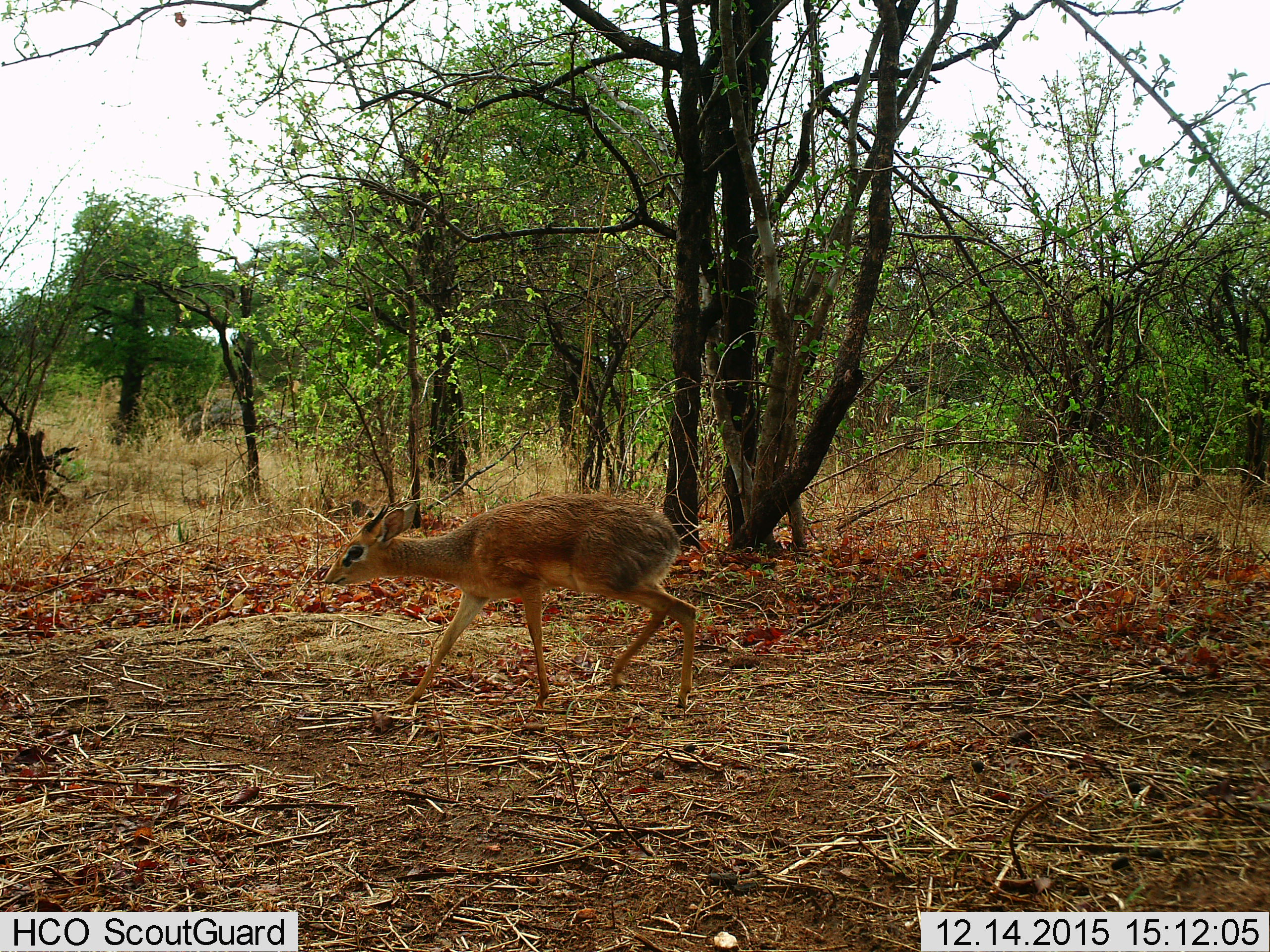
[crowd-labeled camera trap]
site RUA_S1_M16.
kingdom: Animalia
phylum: Chordata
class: Mammalia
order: Artiodactyla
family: Bovidae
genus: Madoqua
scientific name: Madoqua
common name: dik-dik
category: dikdik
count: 1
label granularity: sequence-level